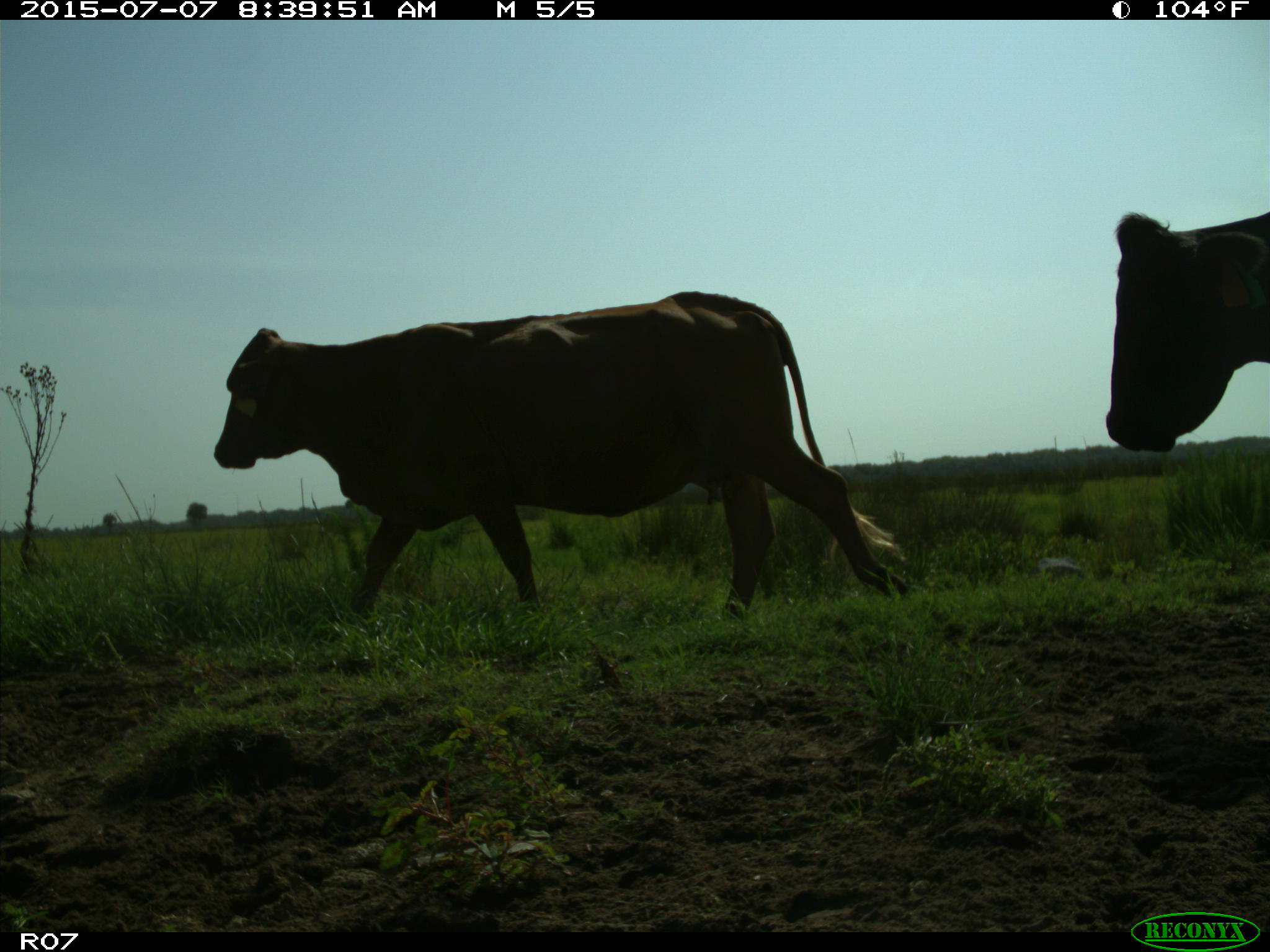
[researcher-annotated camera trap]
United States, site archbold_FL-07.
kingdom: Animalia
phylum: Chordata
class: Mammalia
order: Artiodactyla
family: Bovidae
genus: Bos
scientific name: Bos taurus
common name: domestic cow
Bos taurus (domestic cow).